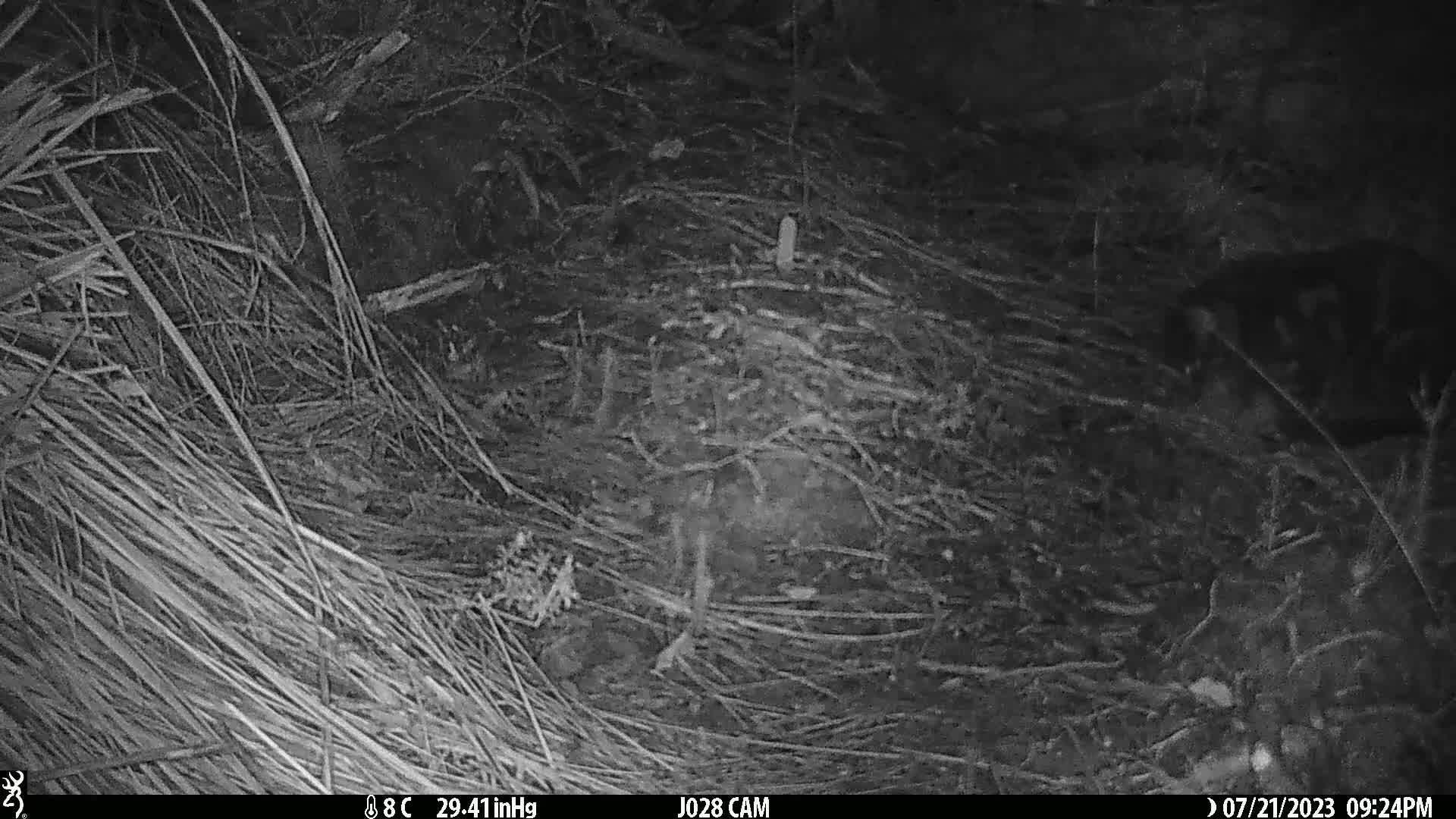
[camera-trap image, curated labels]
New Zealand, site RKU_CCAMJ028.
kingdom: Animalia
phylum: Chordata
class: Mammalia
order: Carnivora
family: Felidae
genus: Felis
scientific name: Felis catus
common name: domestic cat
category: cat